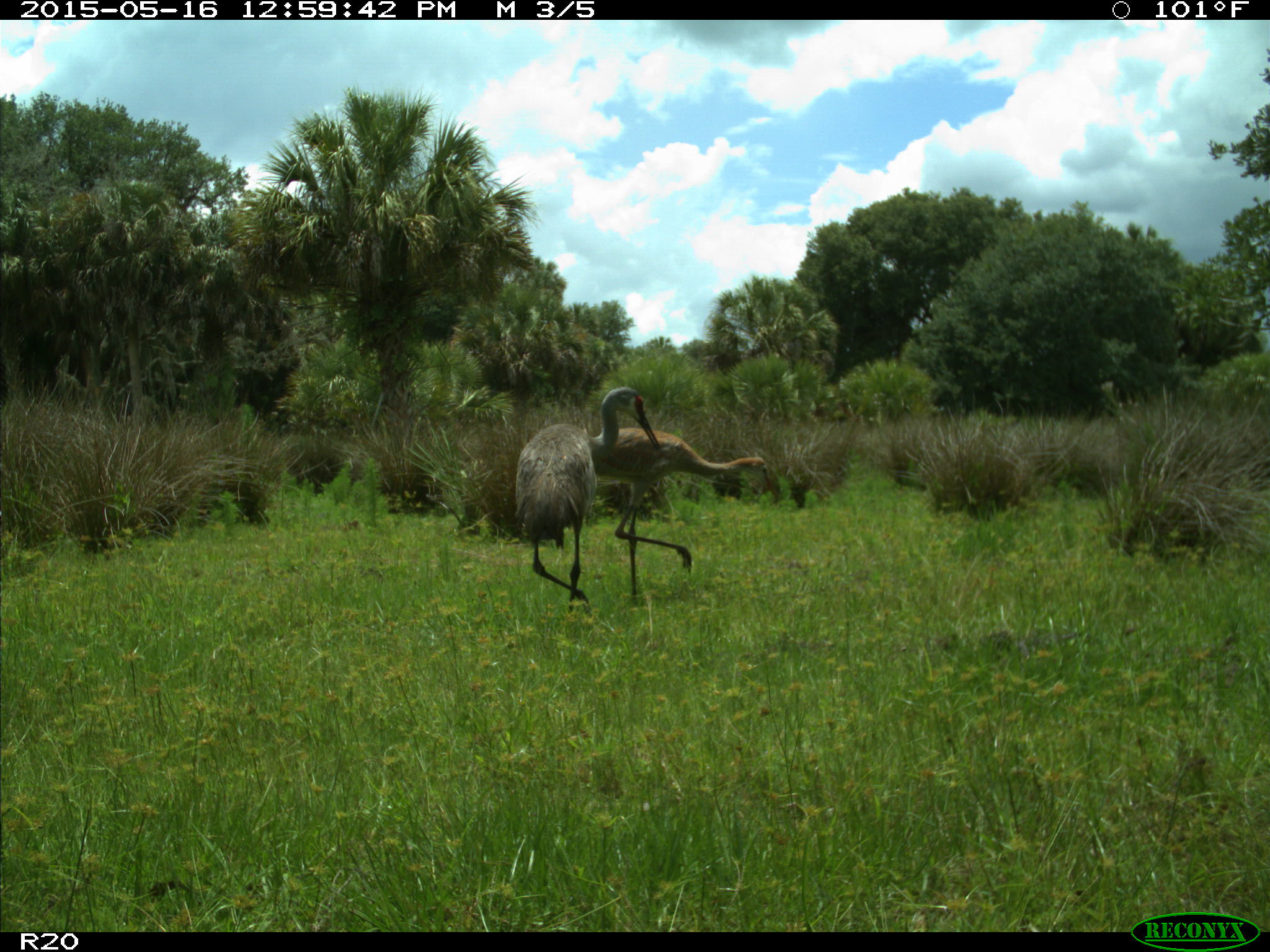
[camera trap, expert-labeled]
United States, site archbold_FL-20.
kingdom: Animalia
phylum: Chordata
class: Aves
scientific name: Aves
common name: birds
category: unidentified bird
Unidentified bird (birds) (Aves).